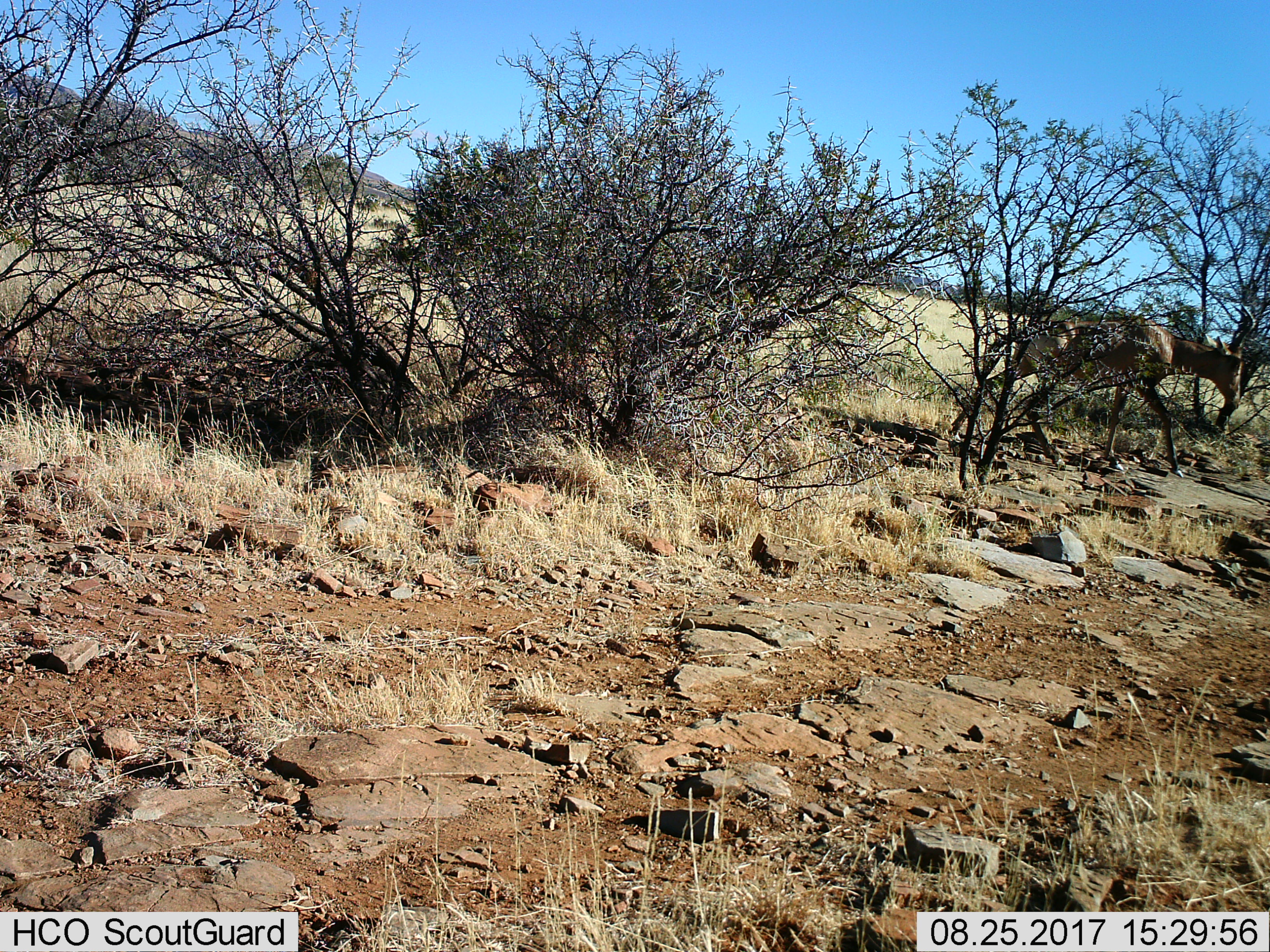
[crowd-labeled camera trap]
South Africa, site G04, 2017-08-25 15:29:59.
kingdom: Animalia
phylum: Chordata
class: Mammalia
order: Artiodactyla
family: Bovidae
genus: Alcelaphus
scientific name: Alcelaphus buselaphus caama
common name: red hartebeest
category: hartebeestred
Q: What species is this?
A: Hartebeestred (red hartebeest) (Alcelaphus buselaphus caama).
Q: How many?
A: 1.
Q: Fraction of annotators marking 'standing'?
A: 0%.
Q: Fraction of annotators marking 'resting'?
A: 0%.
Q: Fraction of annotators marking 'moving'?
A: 100%.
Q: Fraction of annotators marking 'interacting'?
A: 0%.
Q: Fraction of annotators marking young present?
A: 0%.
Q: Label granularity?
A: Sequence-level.